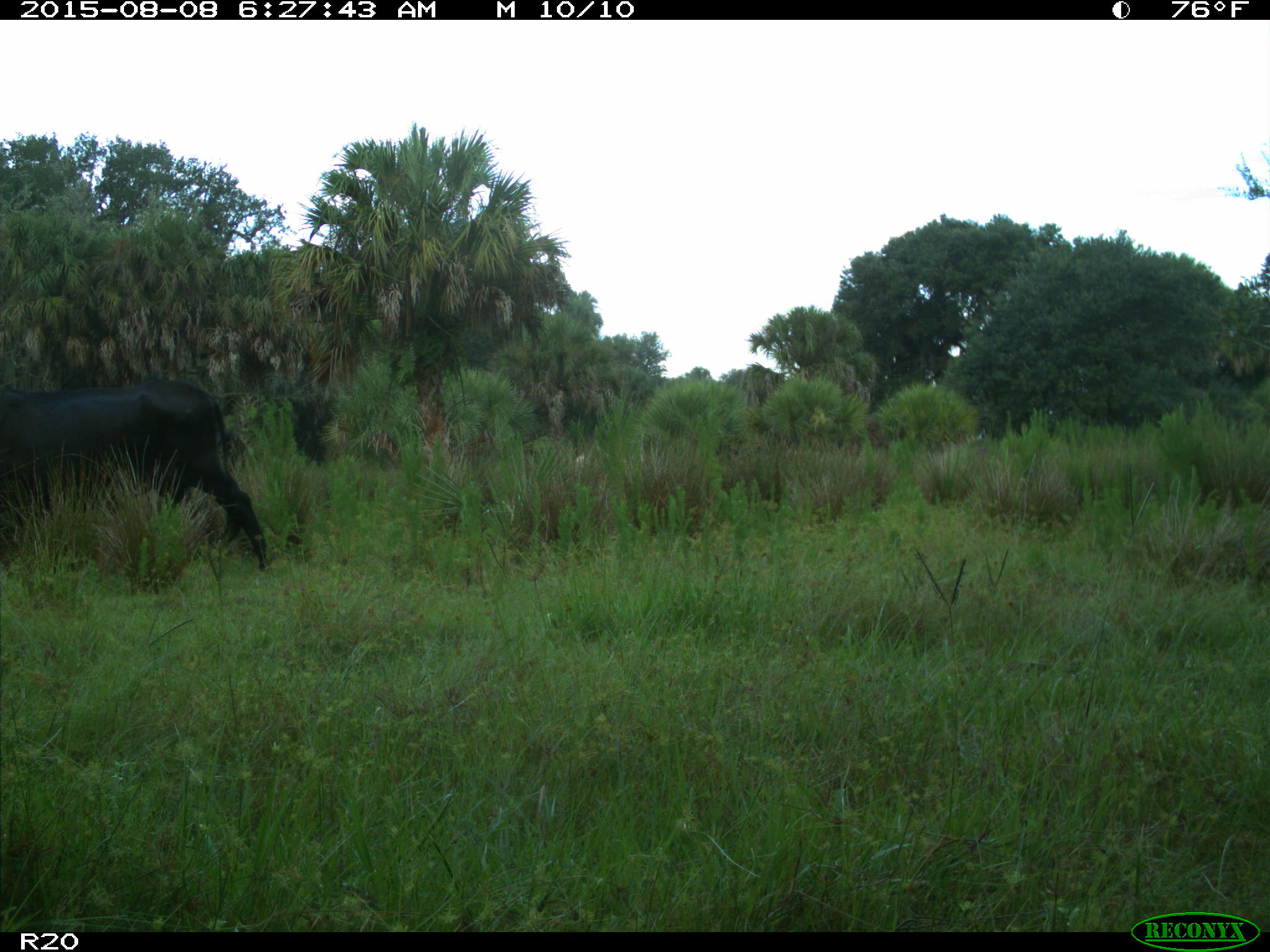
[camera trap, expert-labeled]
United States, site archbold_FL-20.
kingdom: Animalia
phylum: Chordata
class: Mammalia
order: Artiodactyla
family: Bovidae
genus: Bos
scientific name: Bos taurus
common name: domestic cow